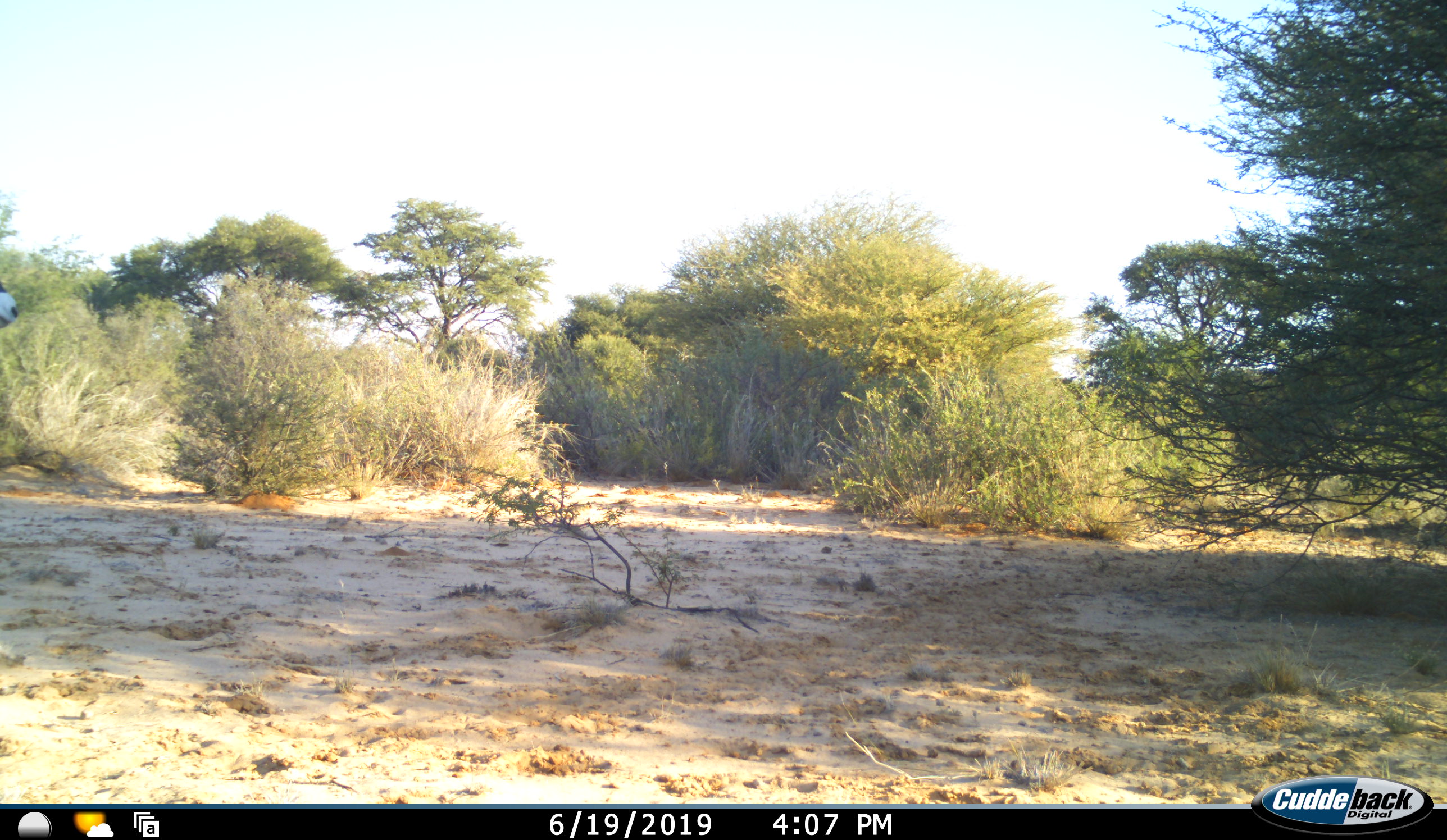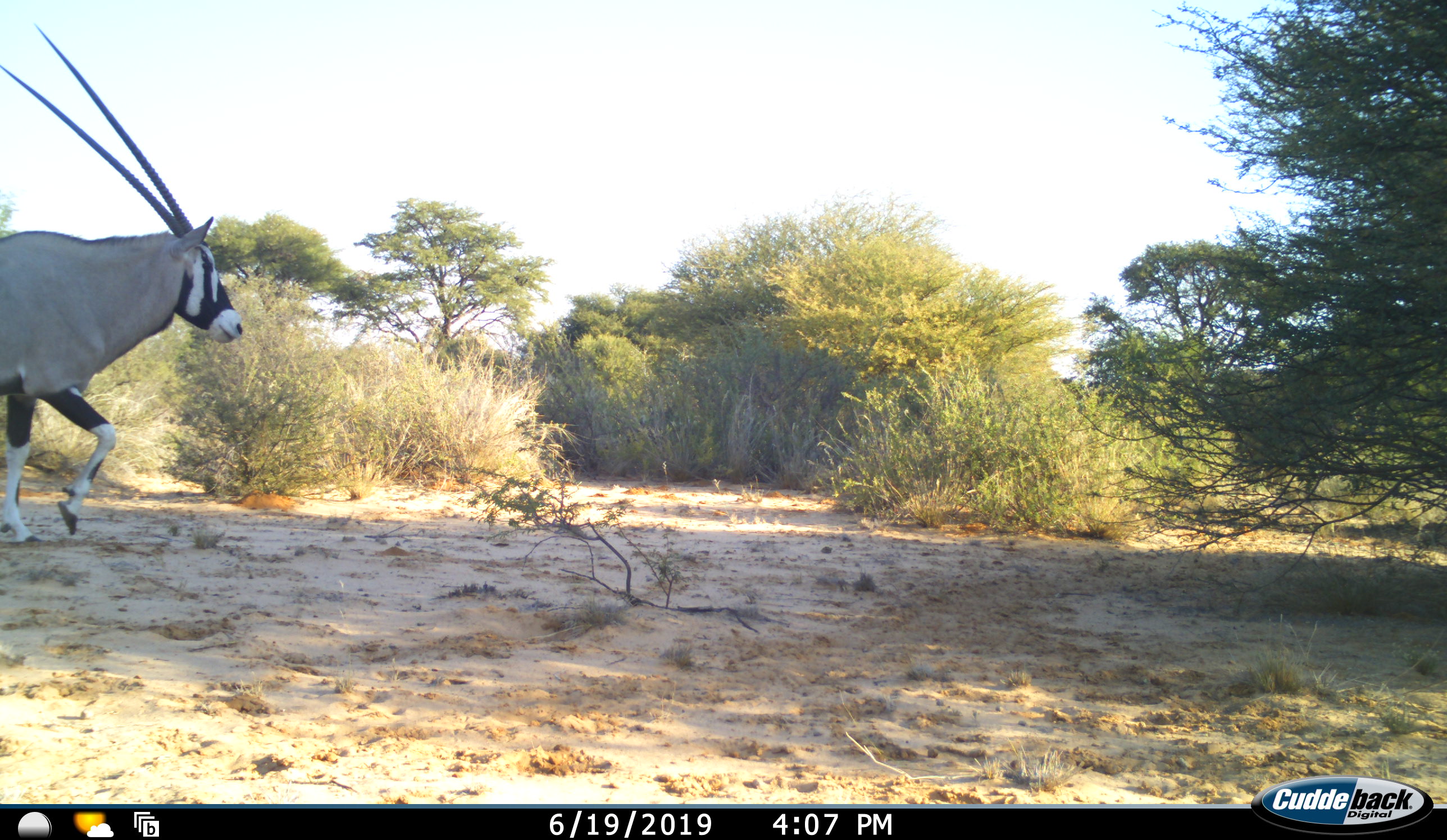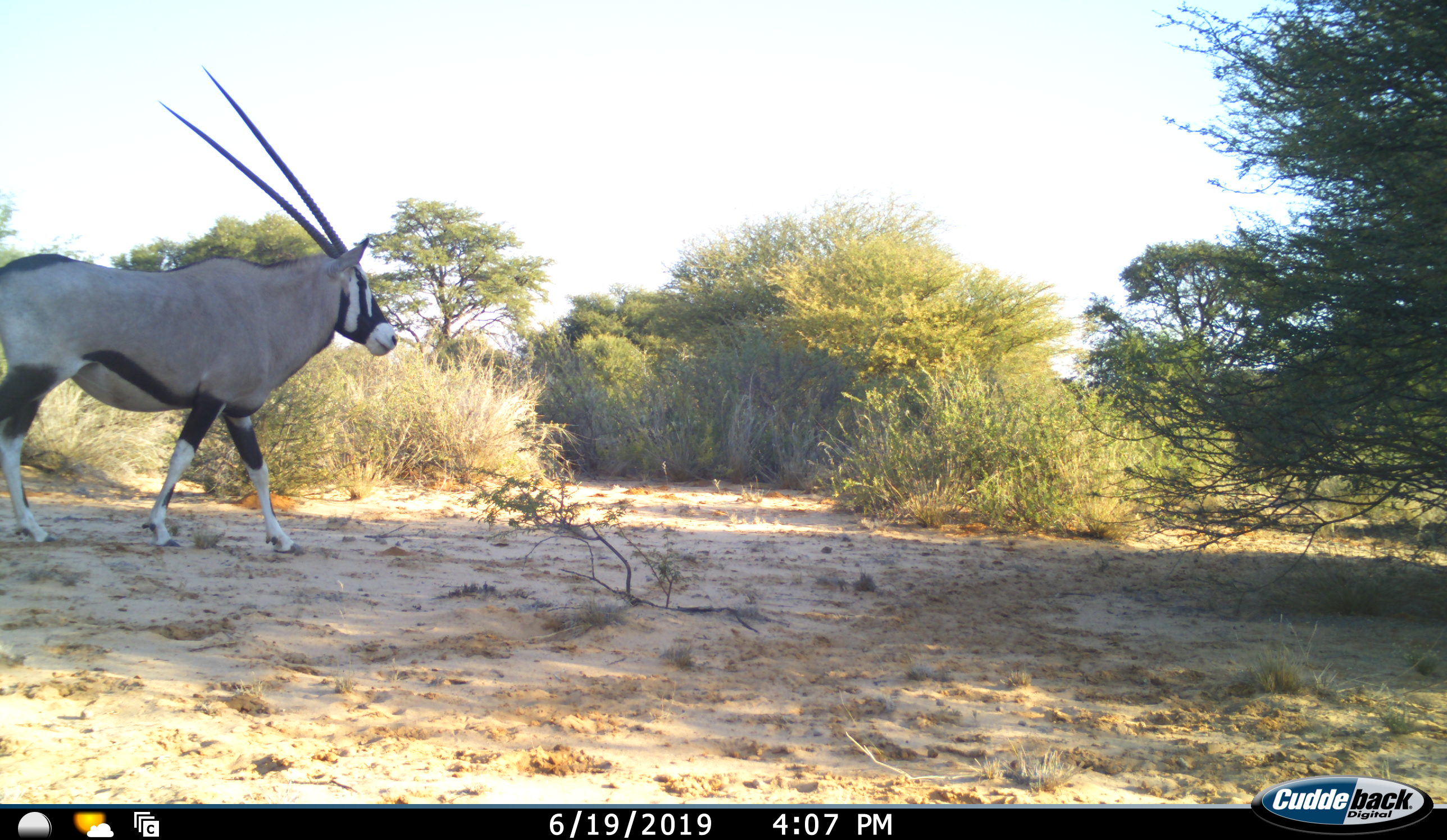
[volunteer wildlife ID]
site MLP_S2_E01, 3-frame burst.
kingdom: Animalia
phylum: Chordata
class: Mammalia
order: Artiodactyla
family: Bovidae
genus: Oryx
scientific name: Oryx gazella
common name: gemsbok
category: oryx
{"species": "oryx (gemsbok) (Oryx gazella)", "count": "1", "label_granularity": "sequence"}